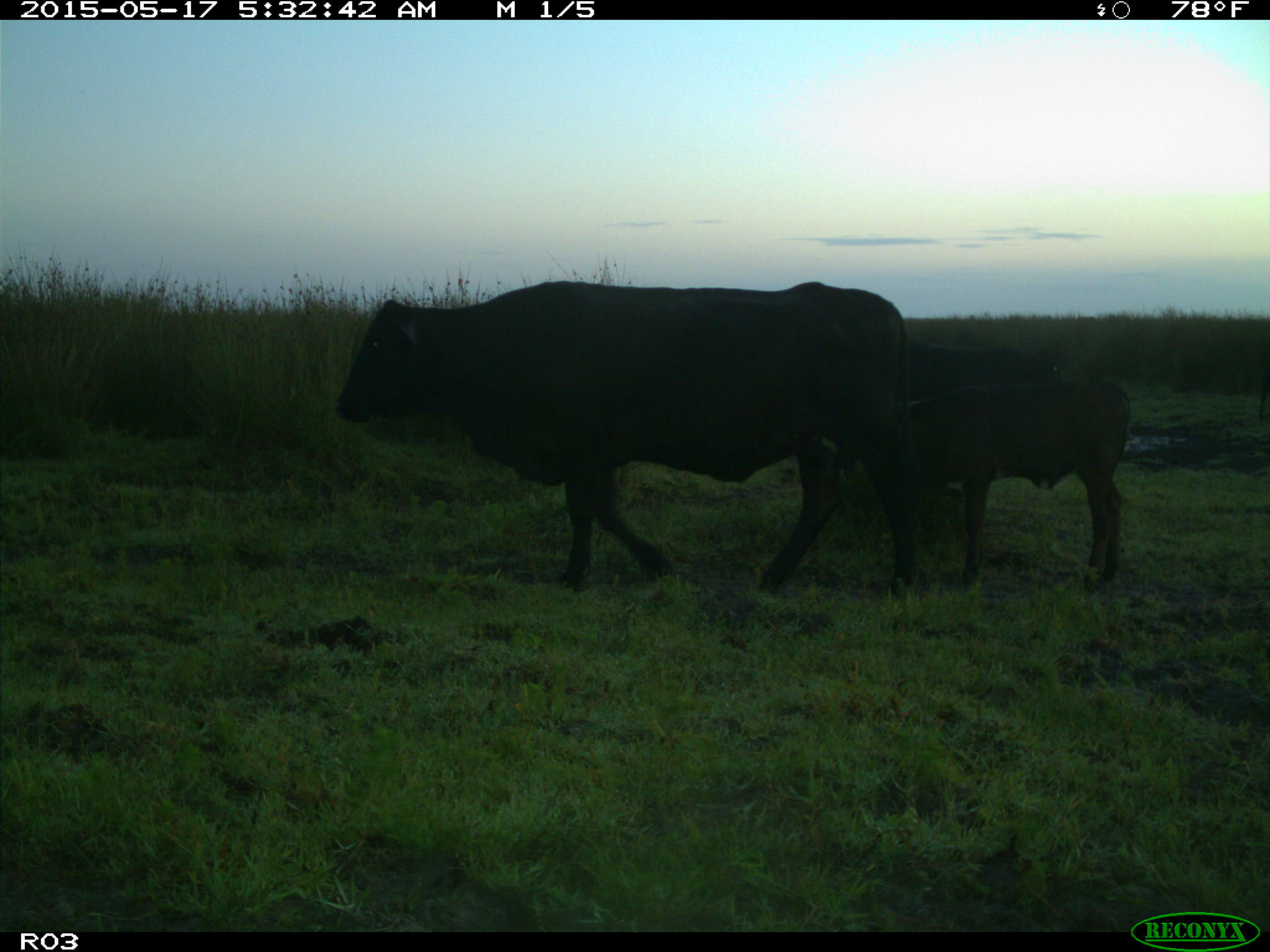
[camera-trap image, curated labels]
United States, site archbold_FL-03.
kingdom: Animalia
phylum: Chordata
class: Mammalia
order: Artiodactyla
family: Bovidae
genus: Bos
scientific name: Bos taurus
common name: domestic cow